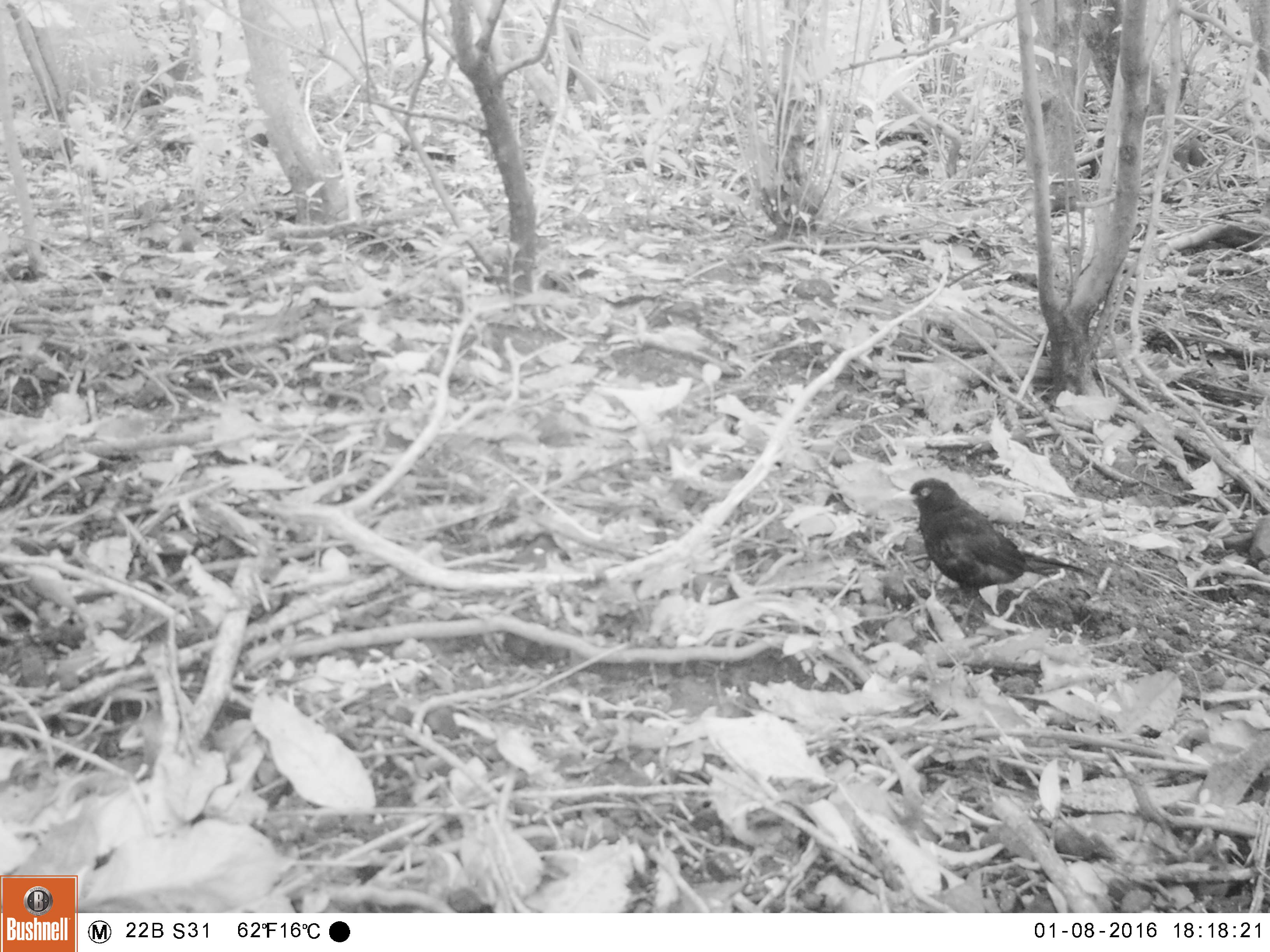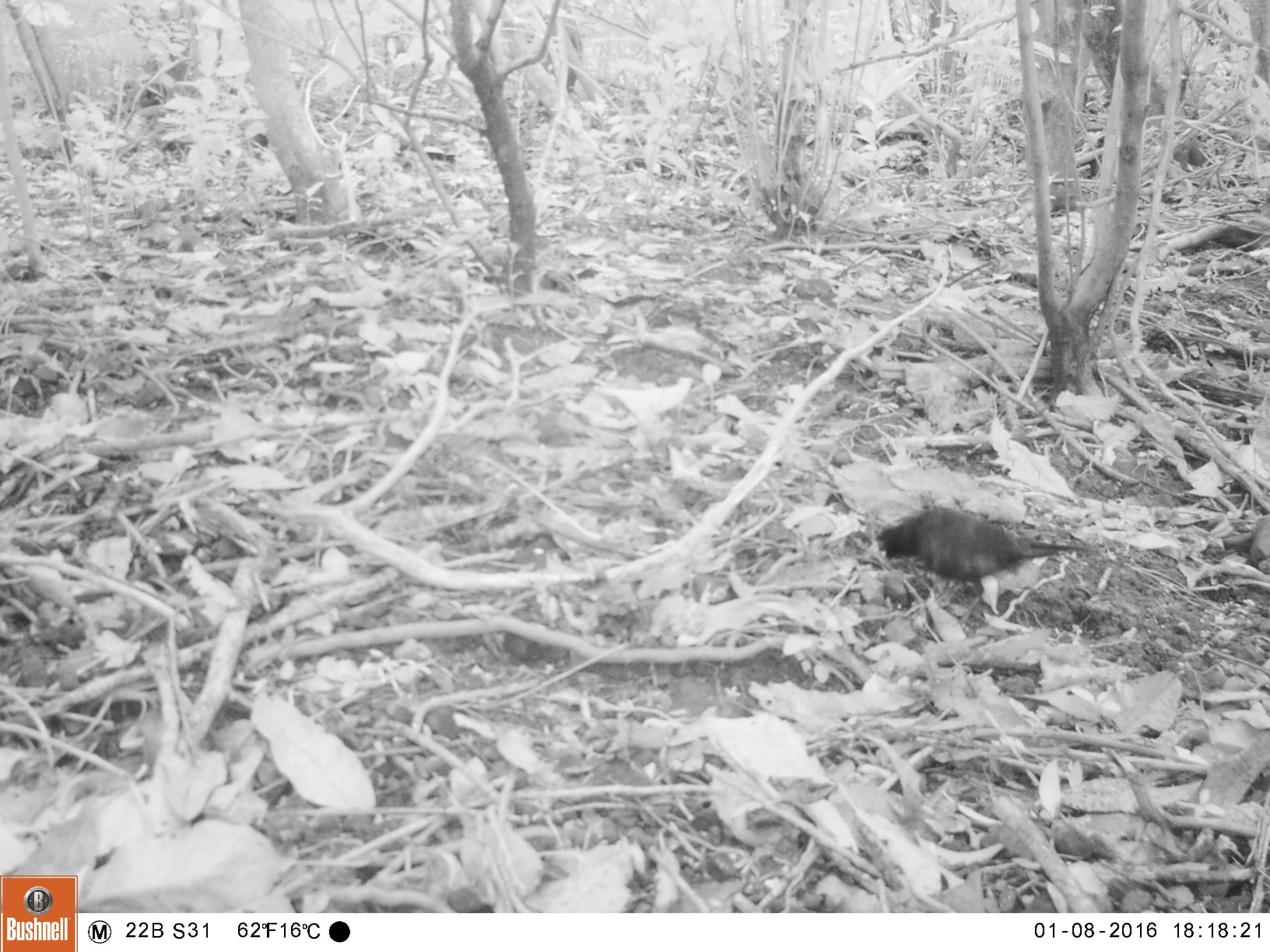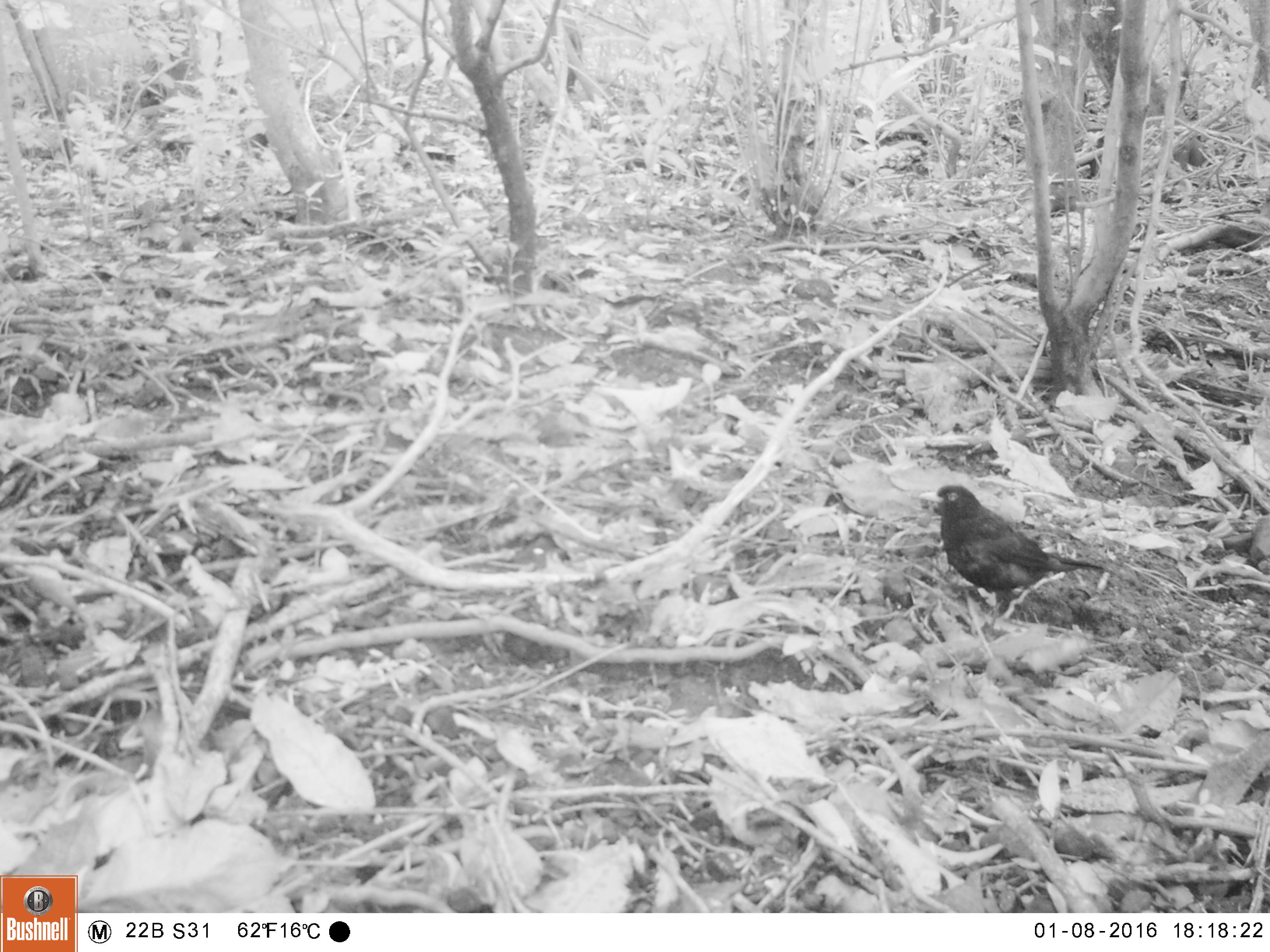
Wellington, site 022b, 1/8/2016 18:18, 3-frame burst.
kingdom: Animalia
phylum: Chordata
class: Aves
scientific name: Aves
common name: bird